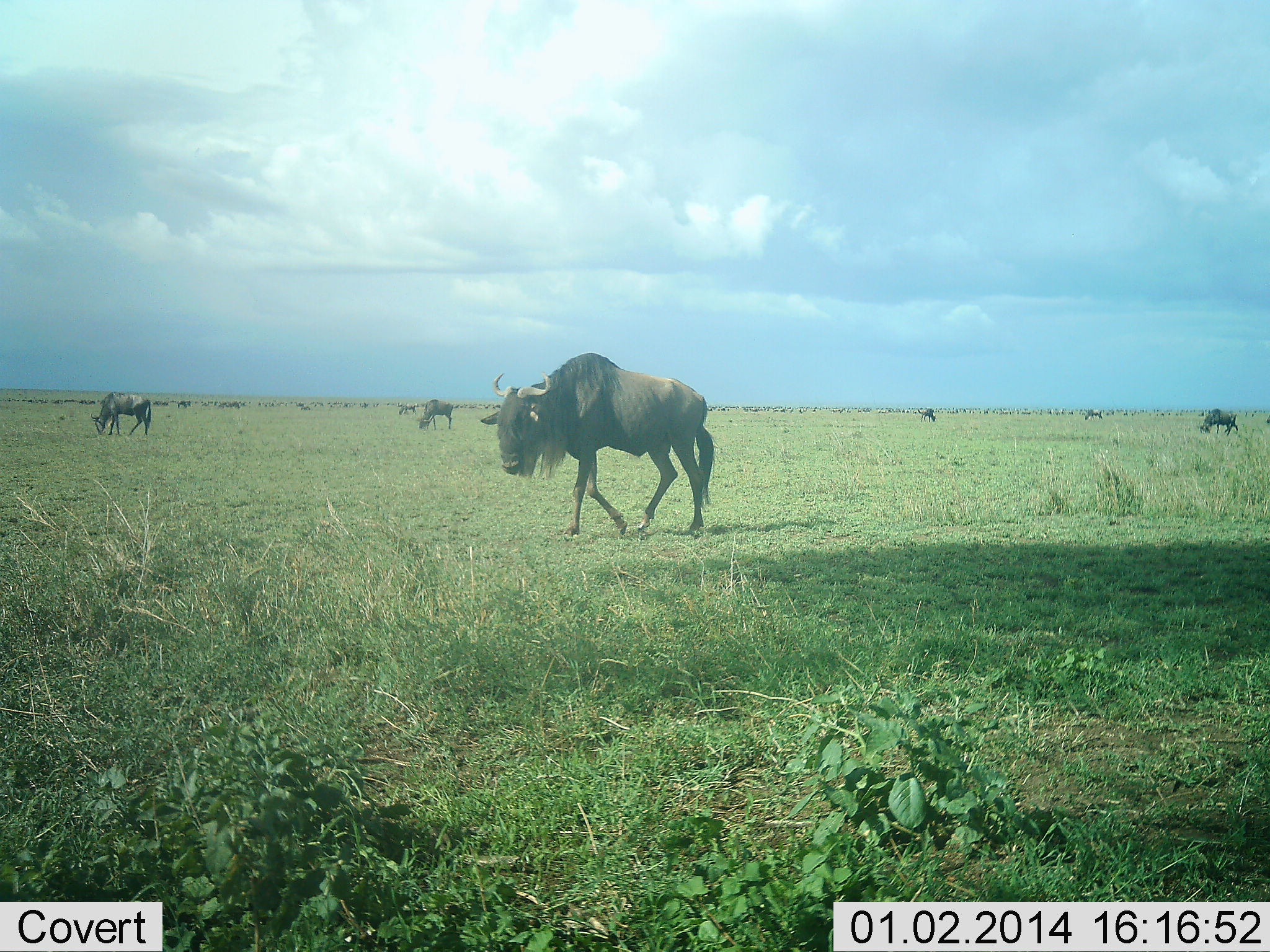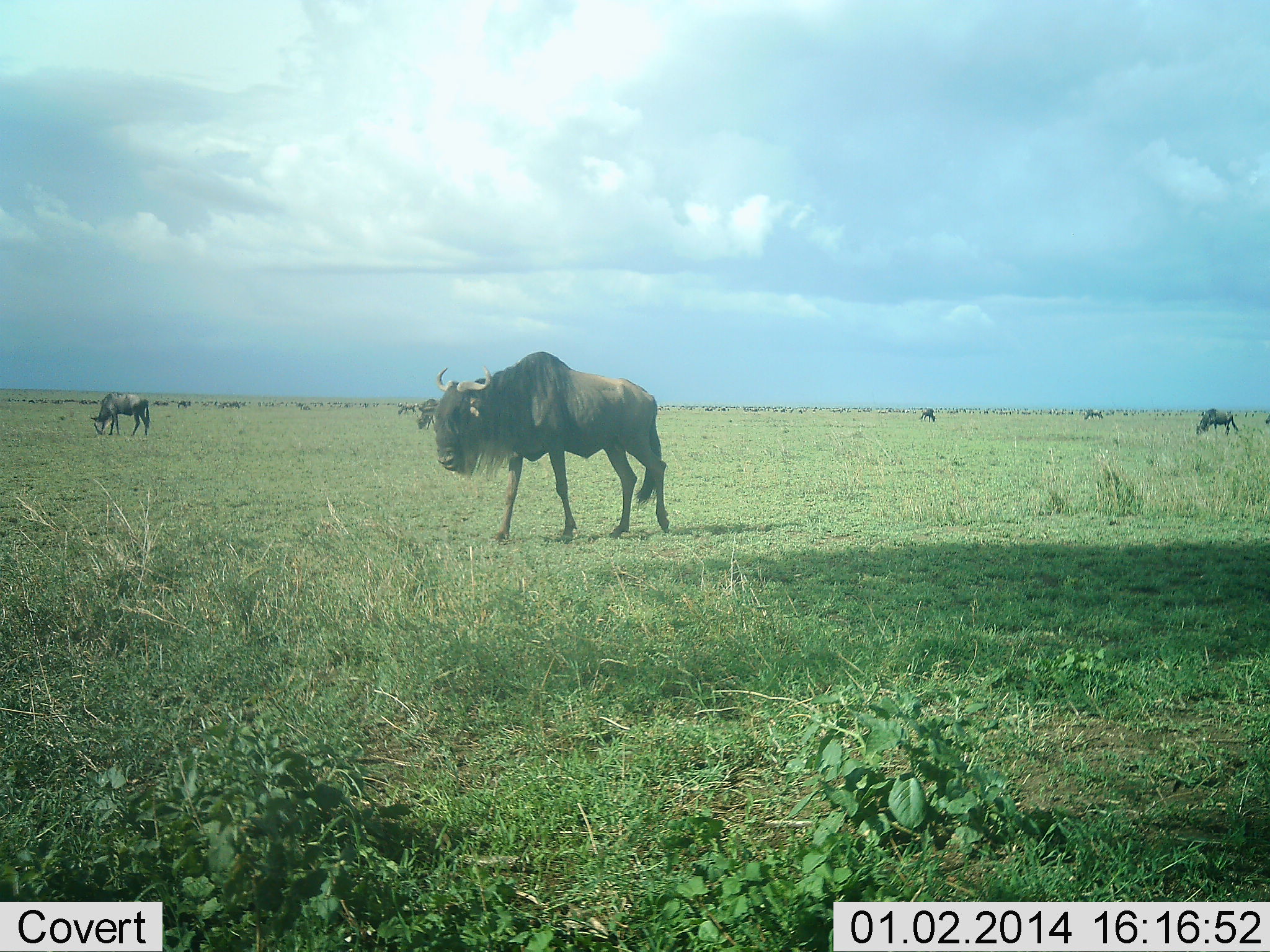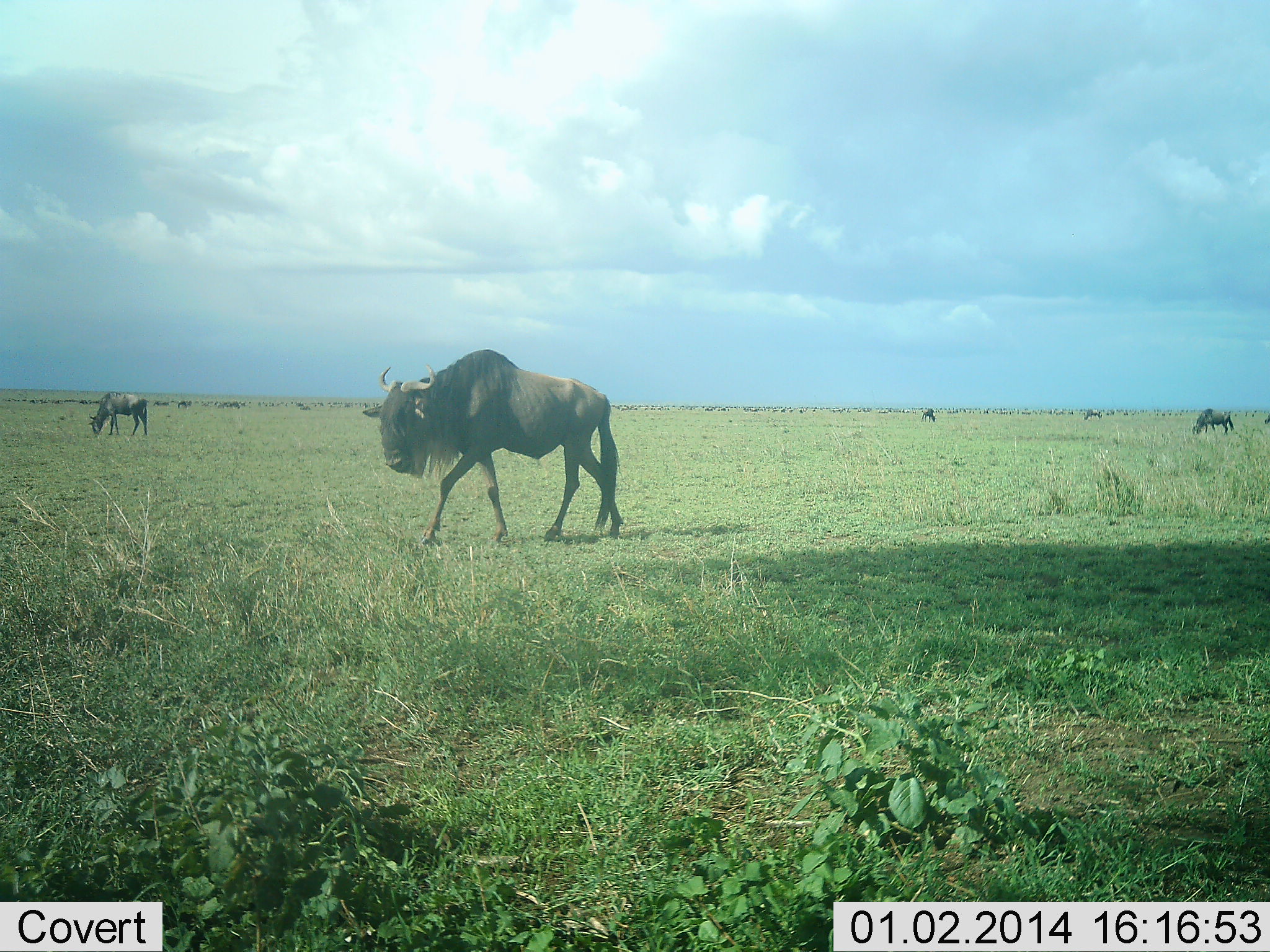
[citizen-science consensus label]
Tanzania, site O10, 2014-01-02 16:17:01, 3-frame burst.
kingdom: Animalia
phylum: Chordata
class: Mammalia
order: Artiodactyla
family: Bovidae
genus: Connochaetes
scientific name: Connochaetes taurinus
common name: blue wildebeest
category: wildebeest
Wildebeest (blue wildebeest) (Connochaetes taurinus), count 7. Behavior (volunteer vote fractions): standing 40%, resting 0%, moving 60%, interacting 0%. Young present (vote fraction): 0%. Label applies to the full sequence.